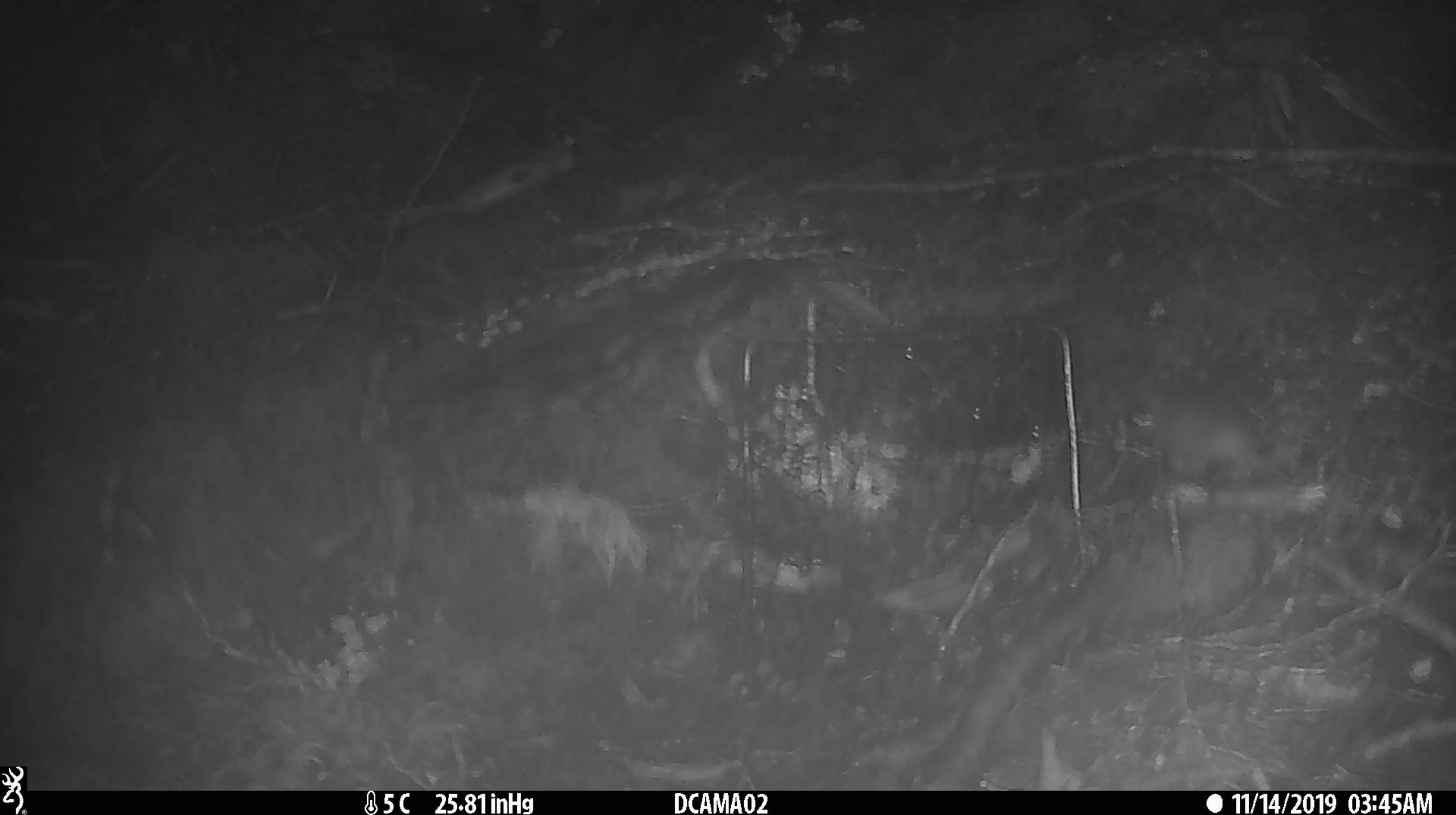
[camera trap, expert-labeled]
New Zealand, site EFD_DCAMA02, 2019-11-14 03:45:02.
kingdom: Animalia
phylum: Chordata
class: Mammalia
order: Rodentia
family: Muridae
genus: Mus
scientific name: Mus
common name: mouse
Mouse (Mus).